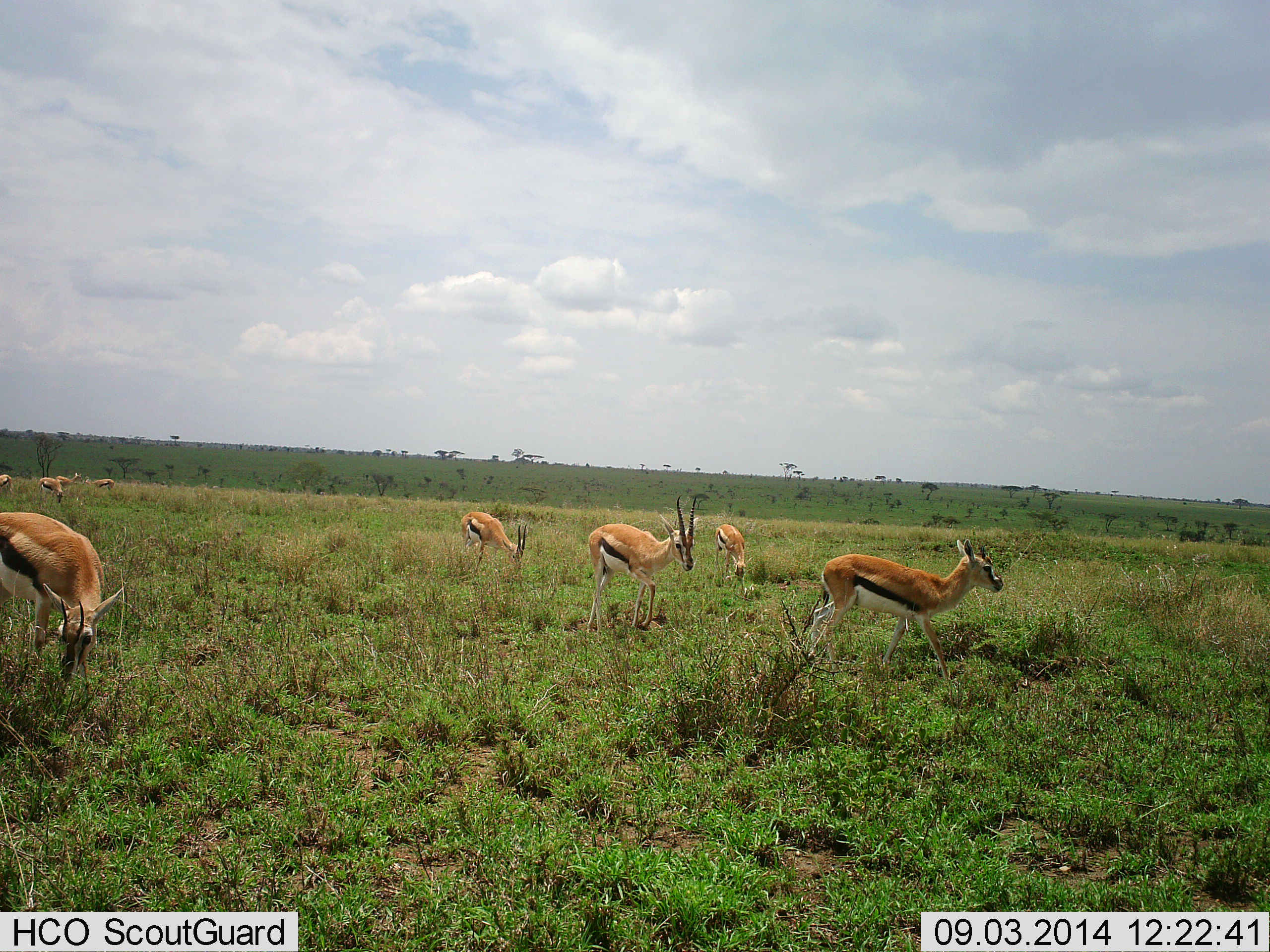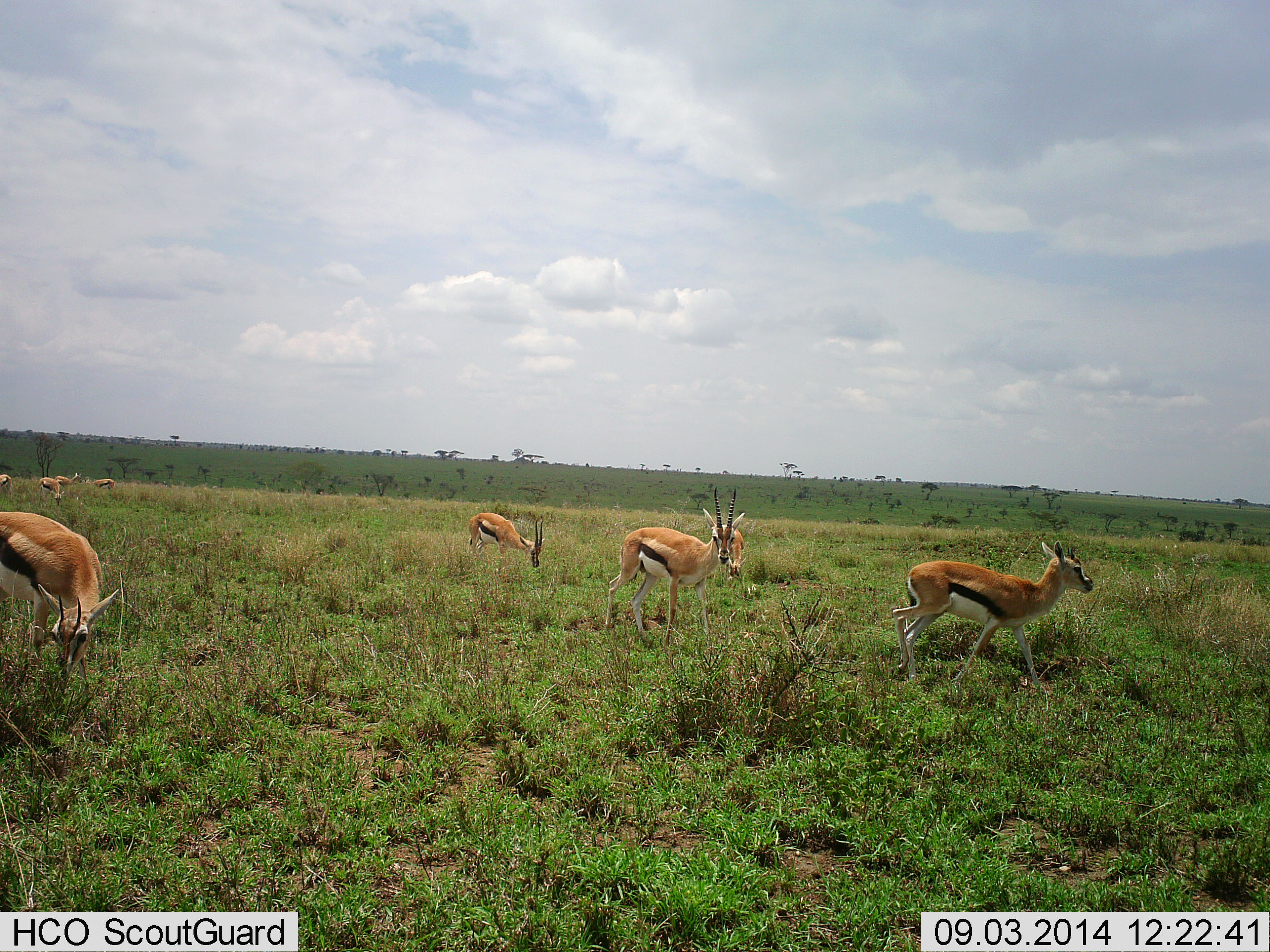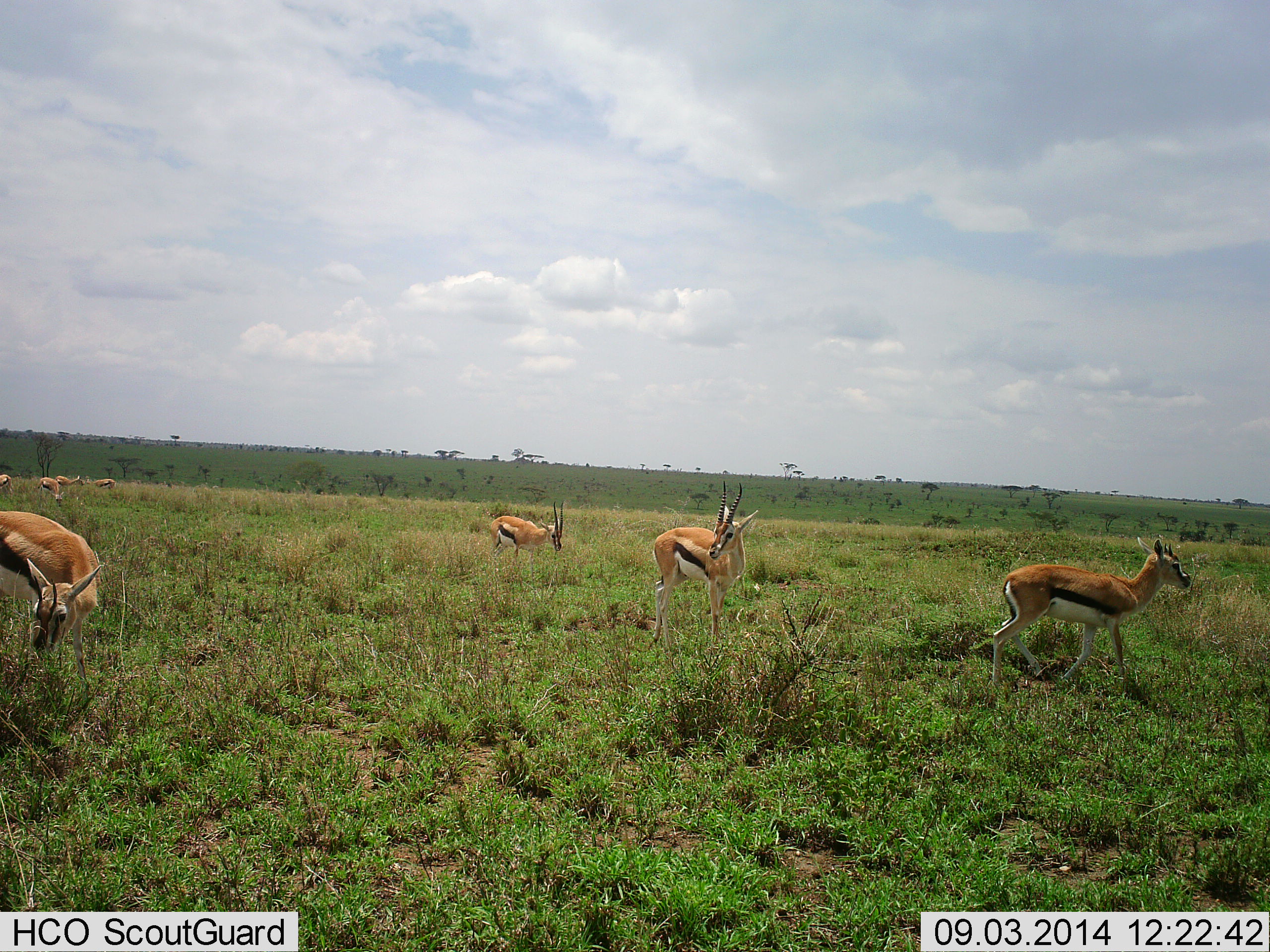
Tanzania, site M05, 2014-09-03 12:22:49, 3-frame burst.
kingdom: Animalia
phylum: Chordata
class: Mammalia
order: Artiodactyla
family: Bovidae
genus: Eudorcas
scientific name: Eudorcas thomsonii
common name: thomson's gazelle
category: gazellethomsons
Gazellethomsons (thomson's gazelle) (Eudorcas thomsonii), count 9. Behavior (volunteer vote fractions): standing 50%, resting 0%, moving 90%, interacting 0%. Young present (vote fraction): 10%. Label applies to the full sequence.